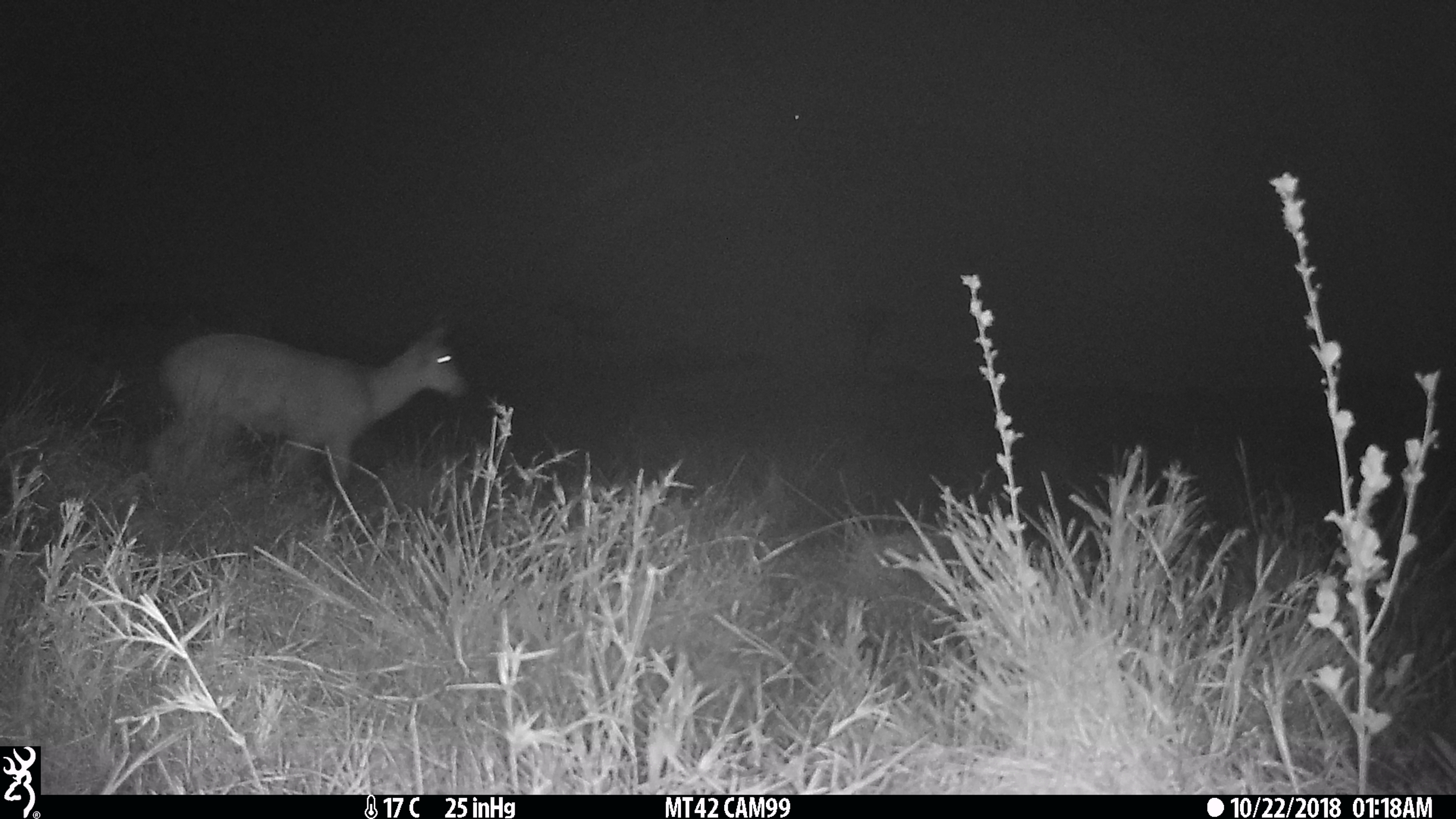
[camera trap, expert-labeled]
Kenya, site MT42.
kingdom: Animalia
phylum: Chordata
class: Mammalia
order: Artiodactyla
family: Bovidae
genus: Redunca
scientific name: Redunca arundinum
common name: reedbuck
Reedbuck (Redunca arundinum).